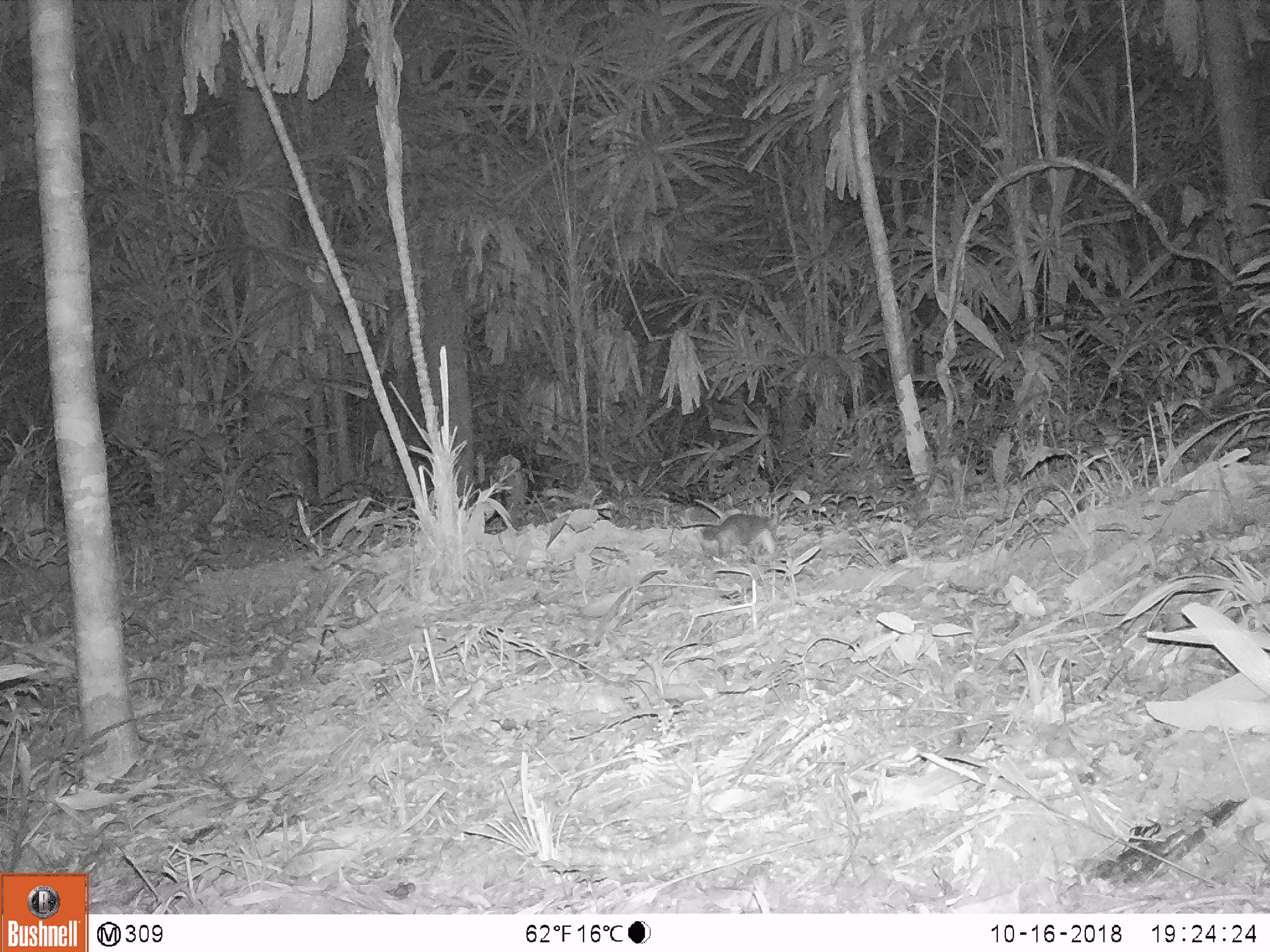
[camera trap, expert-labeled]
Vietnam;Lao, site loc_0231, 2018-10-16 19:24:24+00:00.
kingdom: Animalia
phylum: Chordata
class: Mammalia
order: Carnivora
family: Mustelidae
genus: Melogale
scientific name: Melogale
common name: ferret badger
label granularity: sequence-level